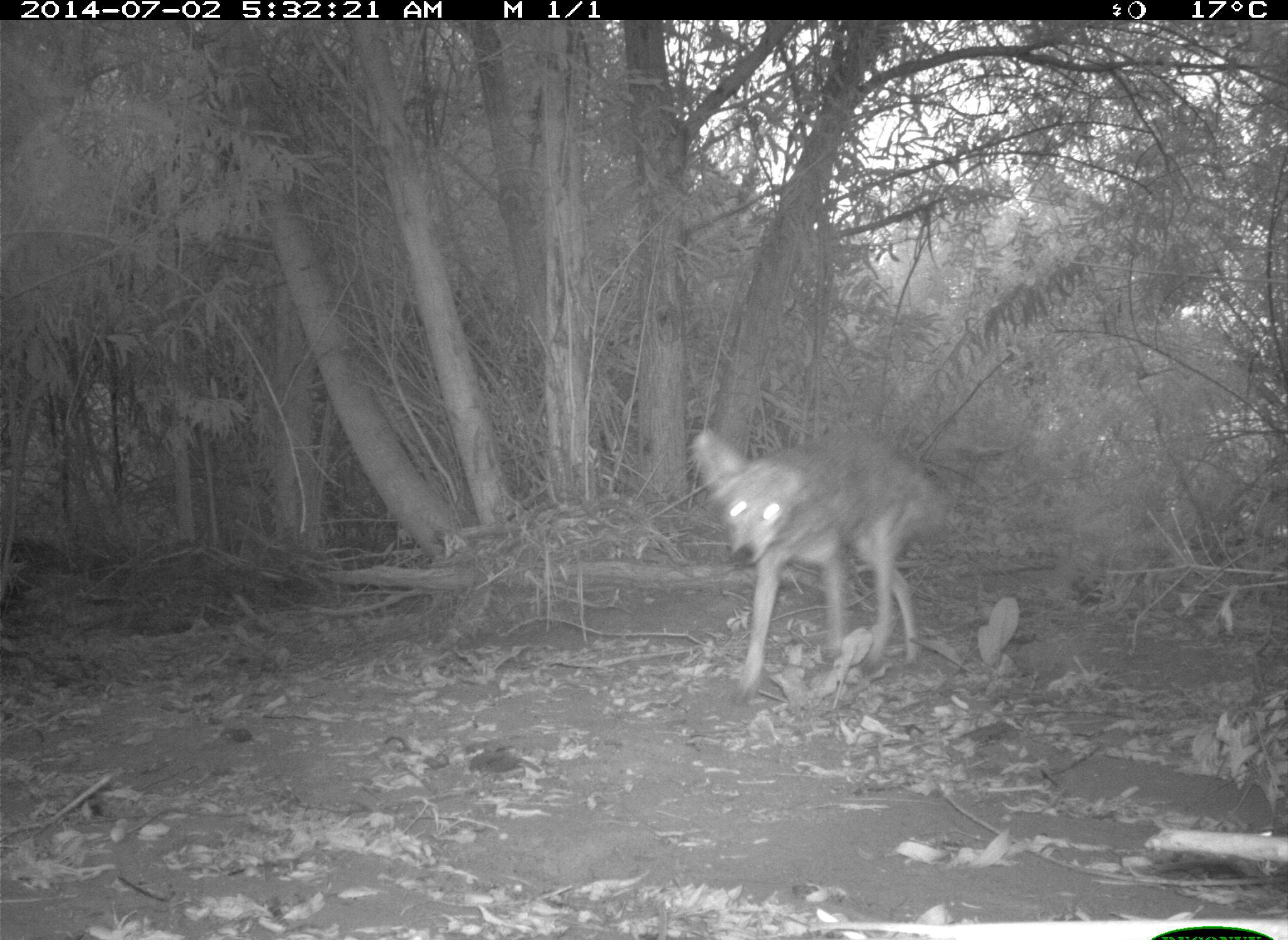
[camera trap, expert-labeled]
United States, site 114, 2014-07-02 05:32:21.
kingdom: Animalia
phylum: Chordata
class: Mammalia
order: Carnivora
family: Canidae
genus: Canis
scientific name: Canis latrans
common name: coyote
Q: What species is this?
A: Coyote (Canis latrans).